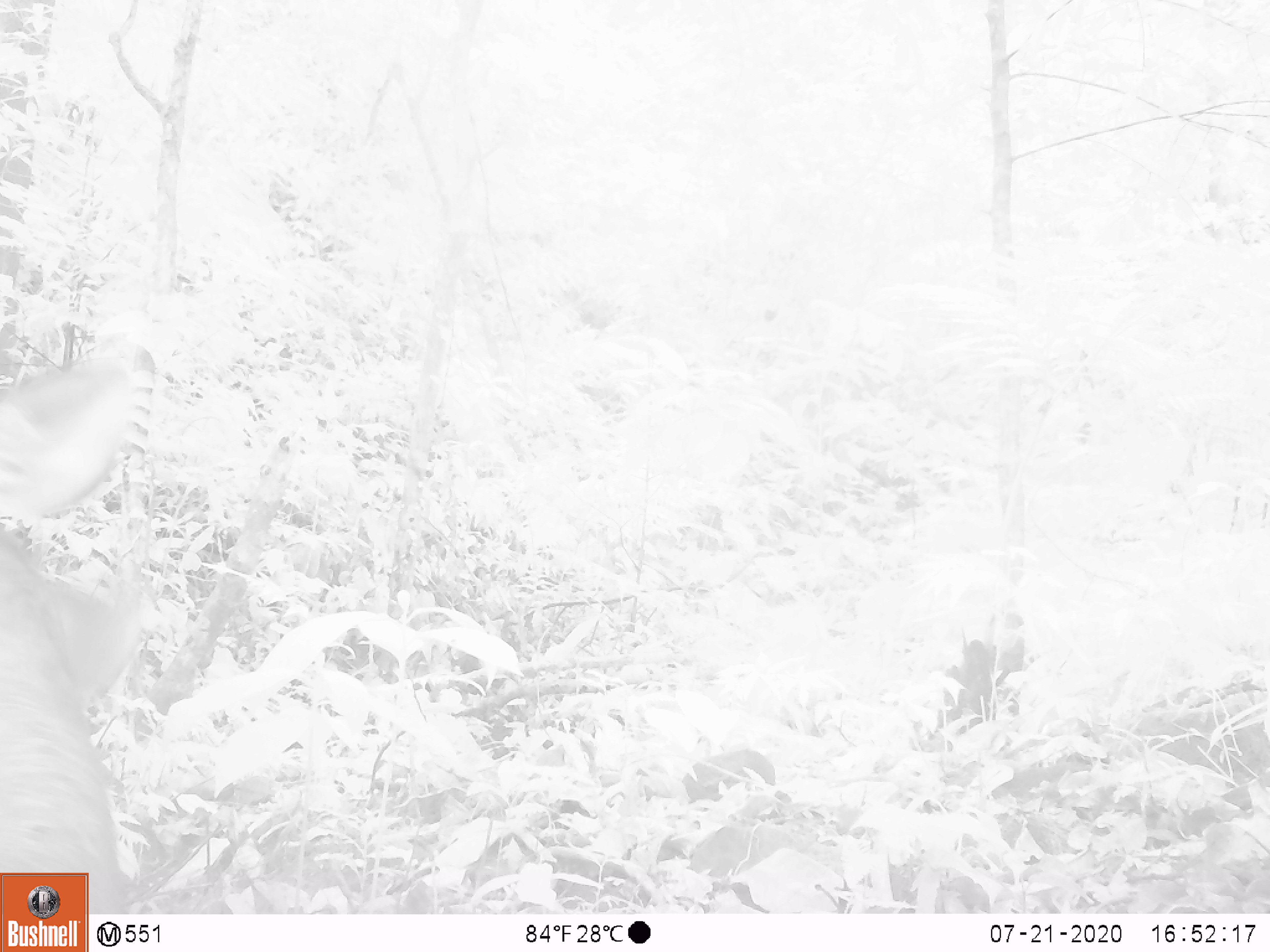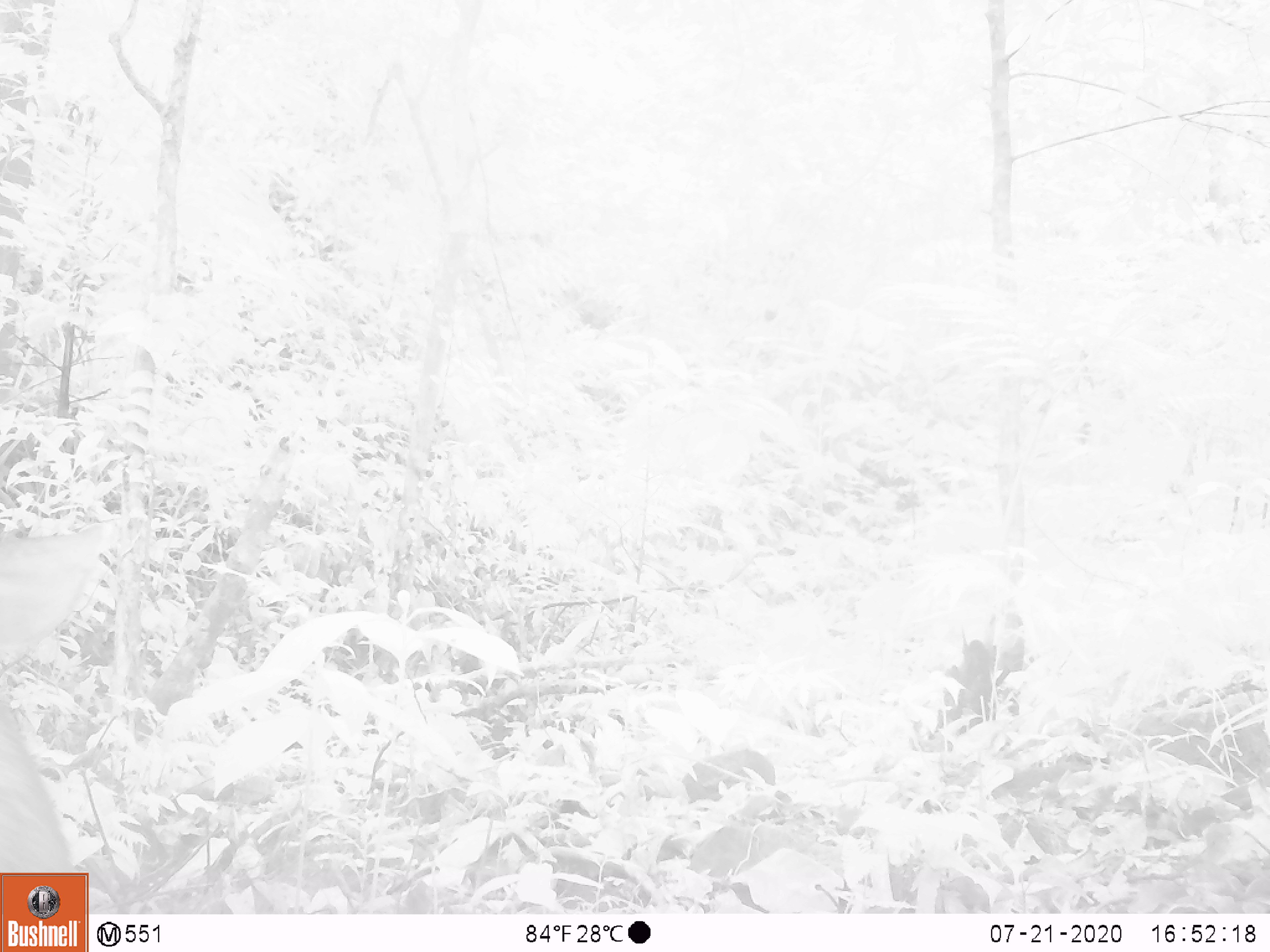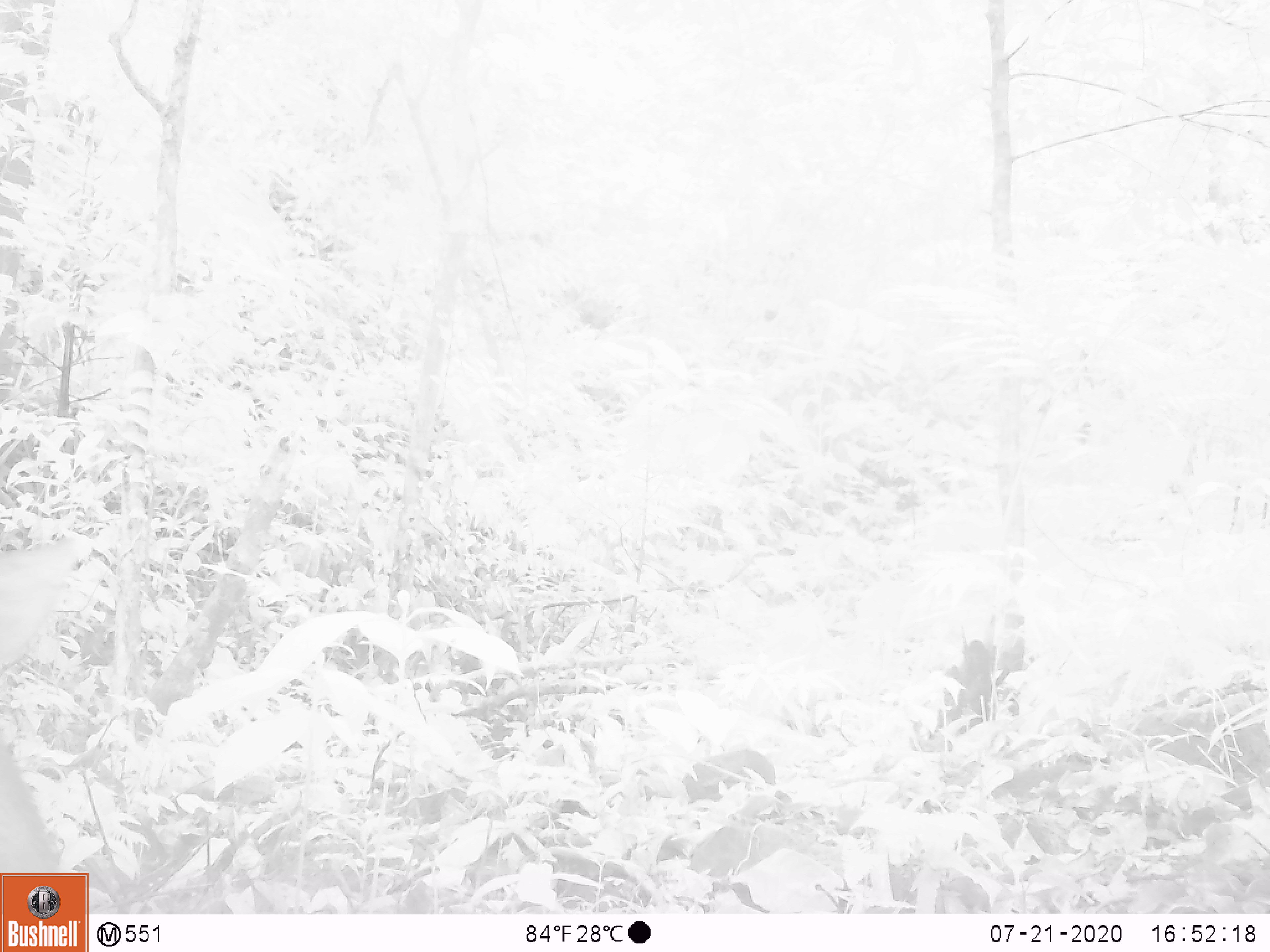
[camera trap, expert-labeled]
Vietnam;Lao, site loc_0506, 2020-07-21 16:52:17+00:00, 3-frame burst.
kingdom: Animalia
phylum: Chordata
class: Mammalia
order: Artiodactyla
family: Cervidae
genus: Rusa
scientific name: Rusa unicolor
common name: sambar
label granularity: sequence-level